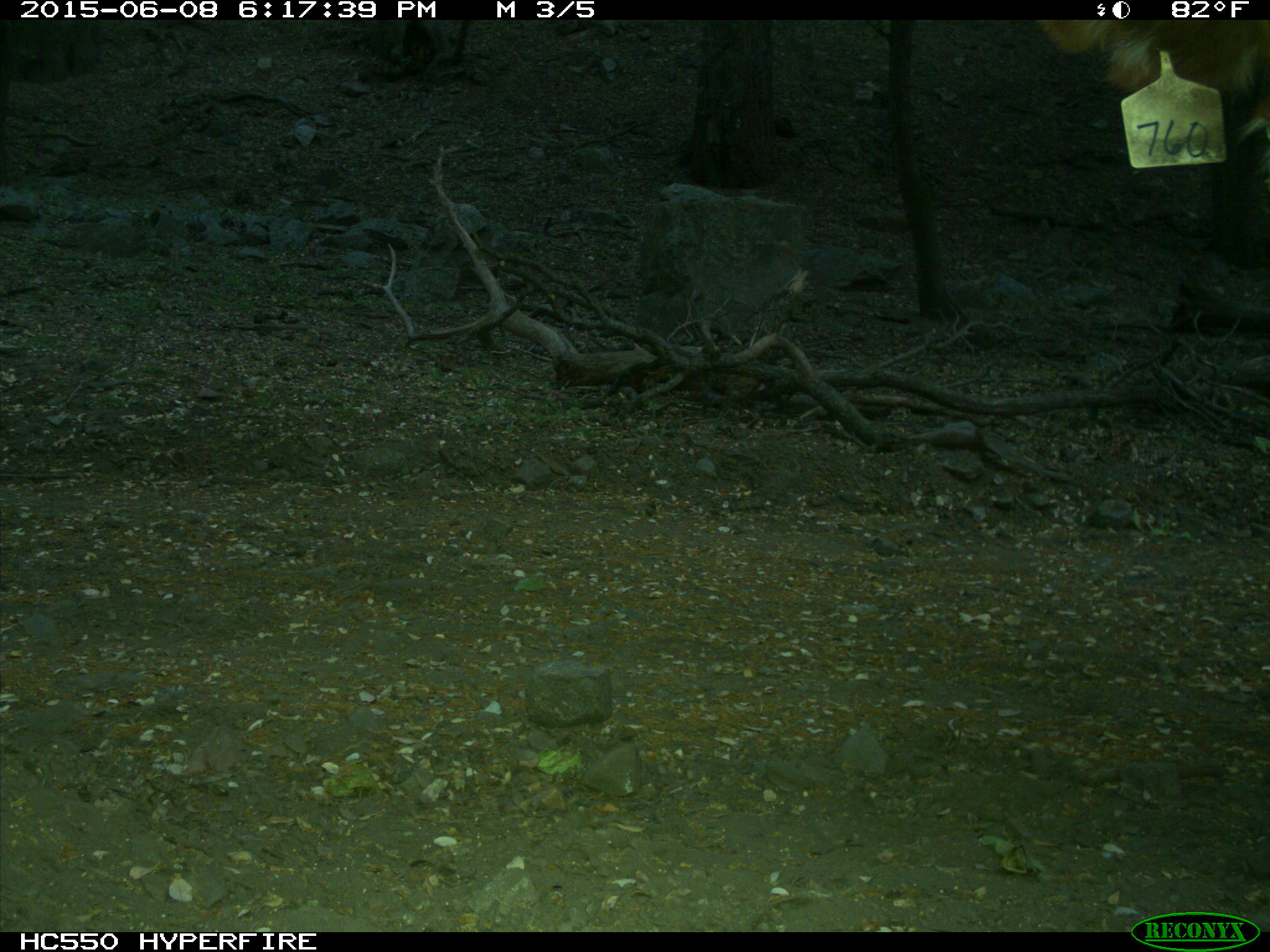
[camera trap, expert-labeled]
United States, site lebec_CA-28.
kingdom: Animalia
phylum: Chordata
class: Mammalia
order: Artiodactyla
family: Bovidae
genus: Bos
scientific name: Bos taurus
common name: domestic cow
Bos taurus (domestic cow).